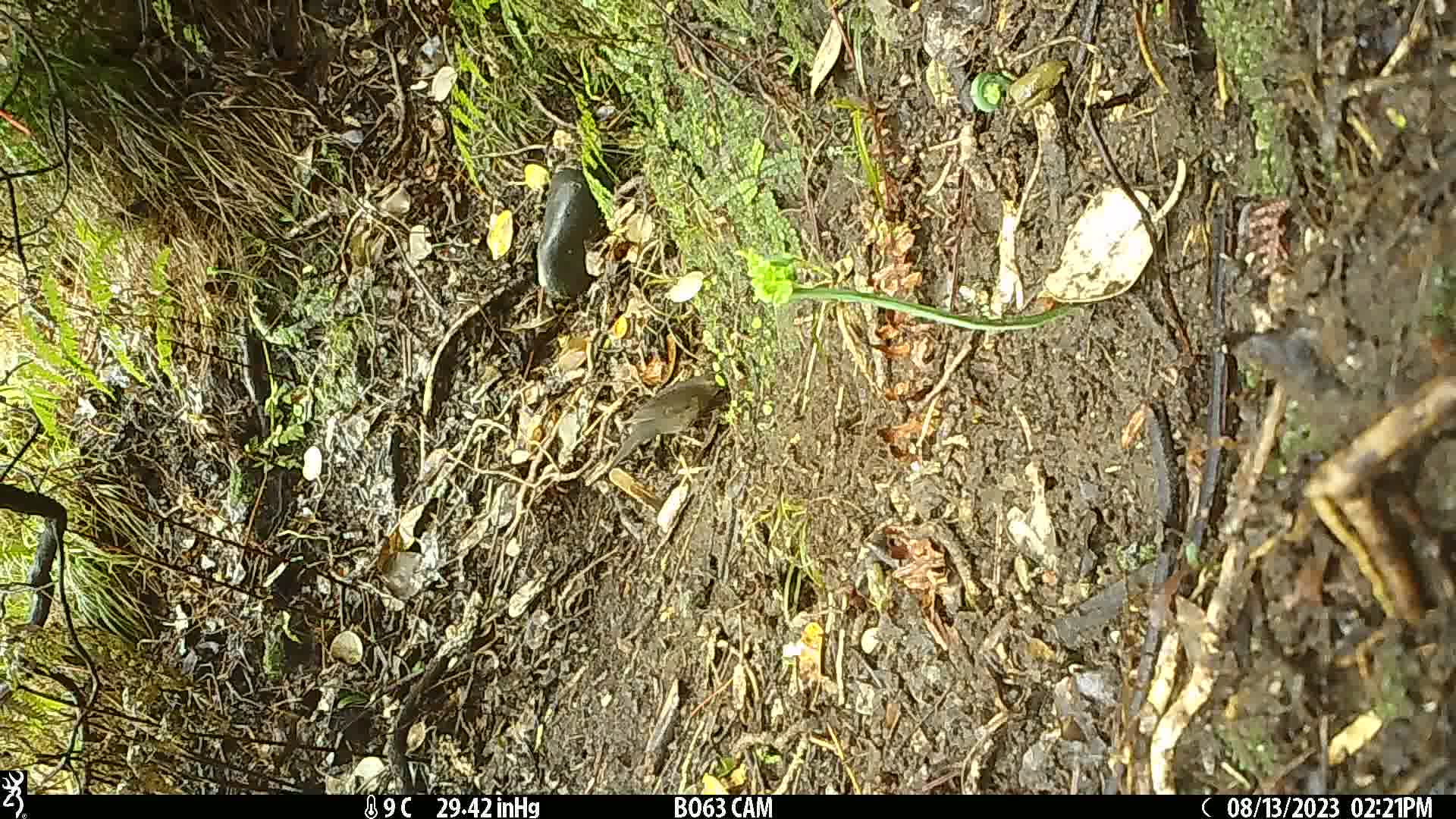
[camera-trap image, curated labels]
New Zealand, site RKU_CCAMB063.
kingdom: Animalia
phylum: Chordata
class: Aves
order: Passeriformes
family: Turdidae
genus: Turdus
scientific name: Turdus merula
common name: eurasian blackbird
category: blackbird